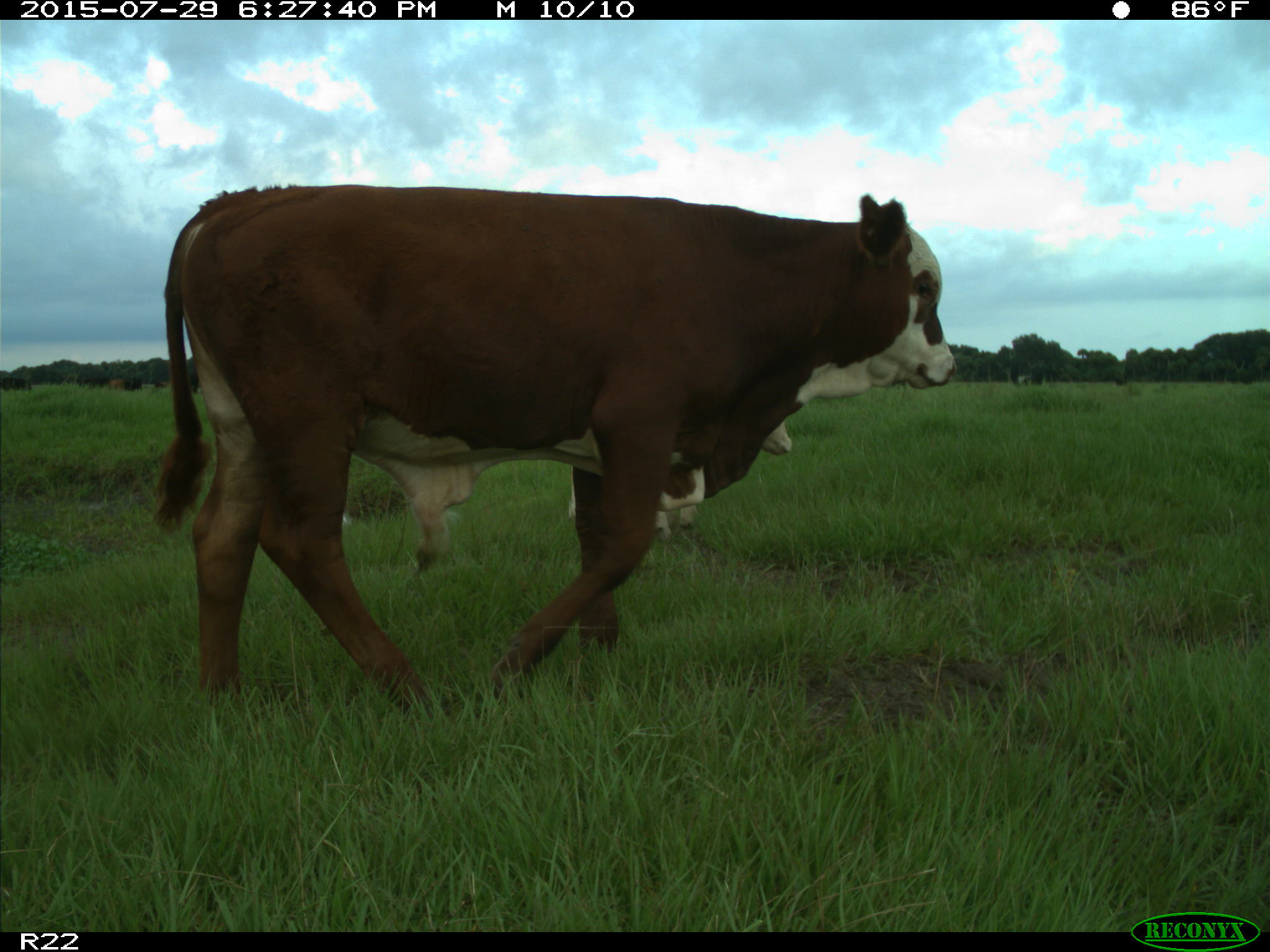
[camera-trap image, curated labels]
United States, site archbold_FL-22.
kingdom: Animalia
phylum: Chordata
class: Mammalia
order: Artiodactyla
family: Bovidae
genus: Bos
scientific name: Bos taurus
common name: domestic cow